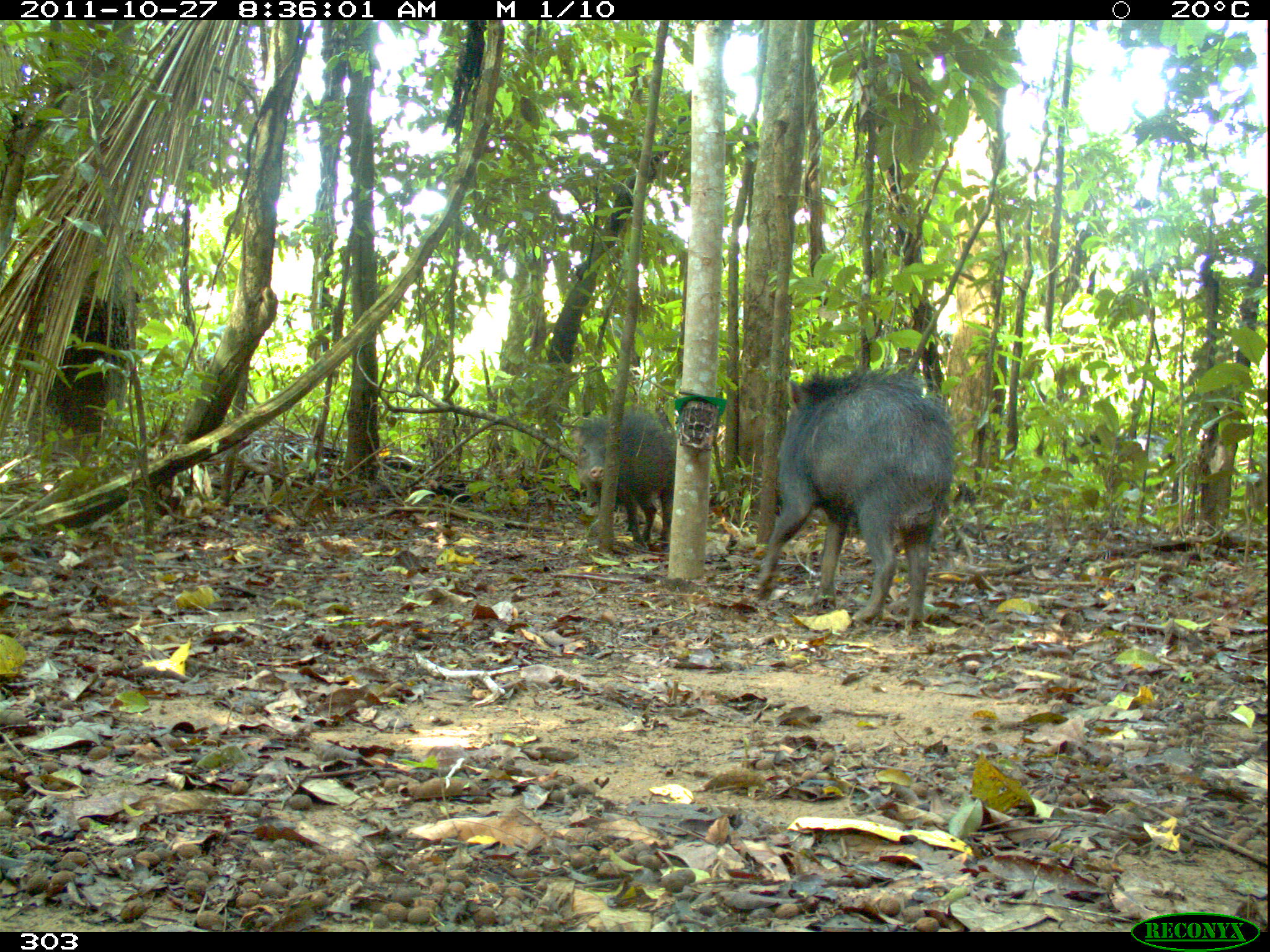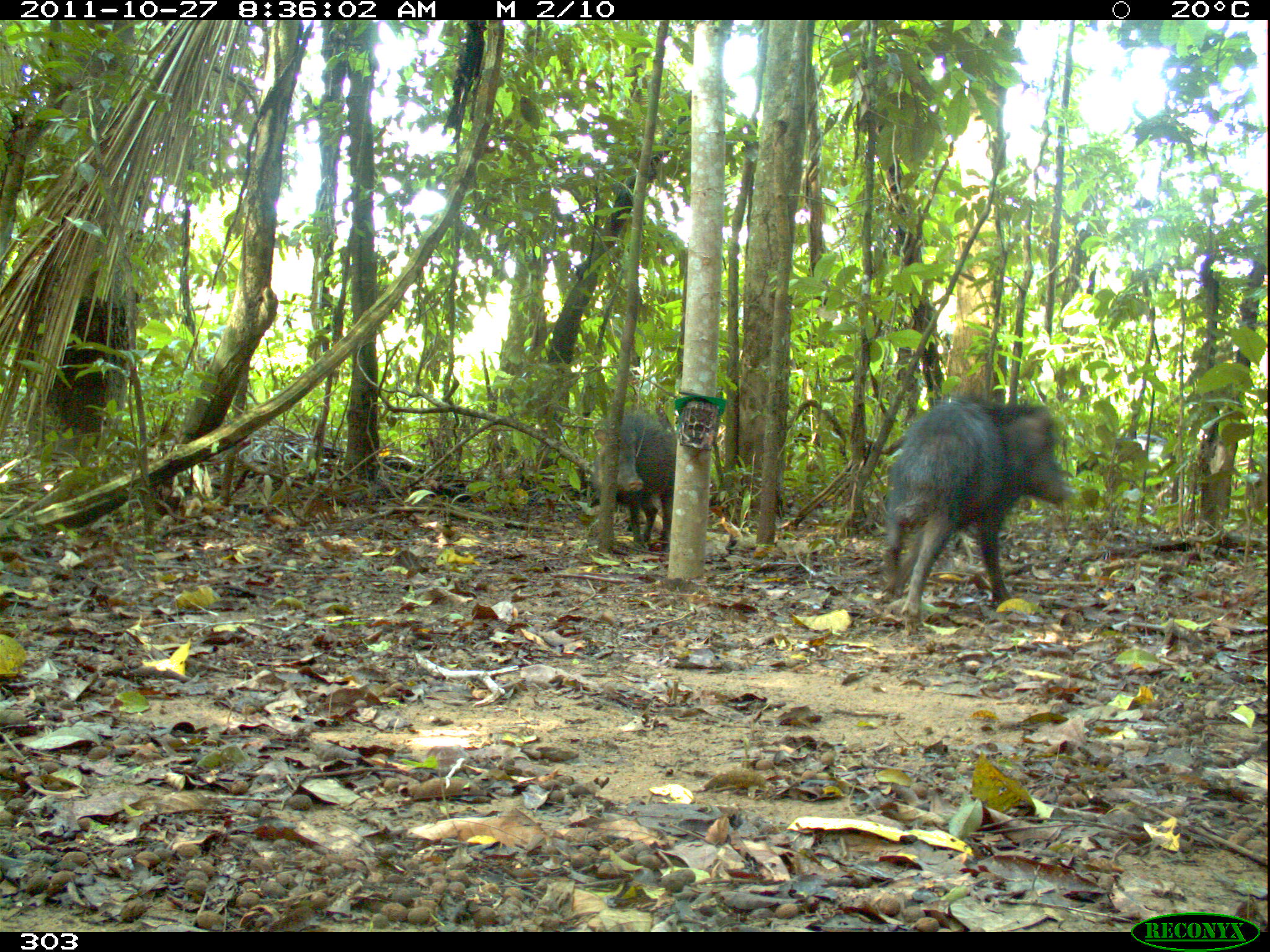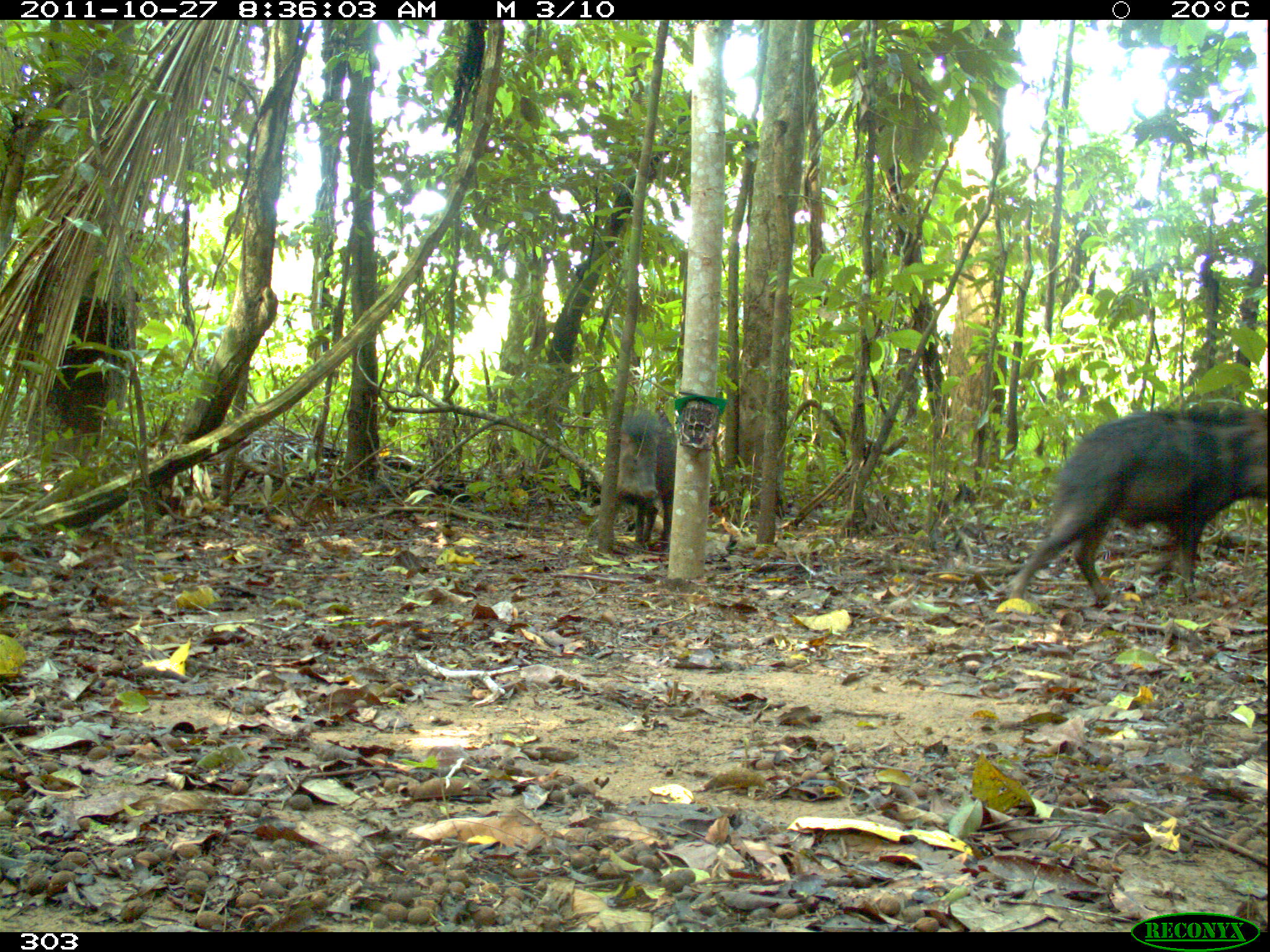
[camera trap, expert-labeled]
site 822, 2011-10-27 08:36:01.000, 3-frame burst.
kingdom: Animalia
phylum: Chordata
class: Mammalia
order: Artiodactyla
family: Tayassuidae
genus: Tayassu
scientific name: Tayassu pecari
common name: white-lipped peccary